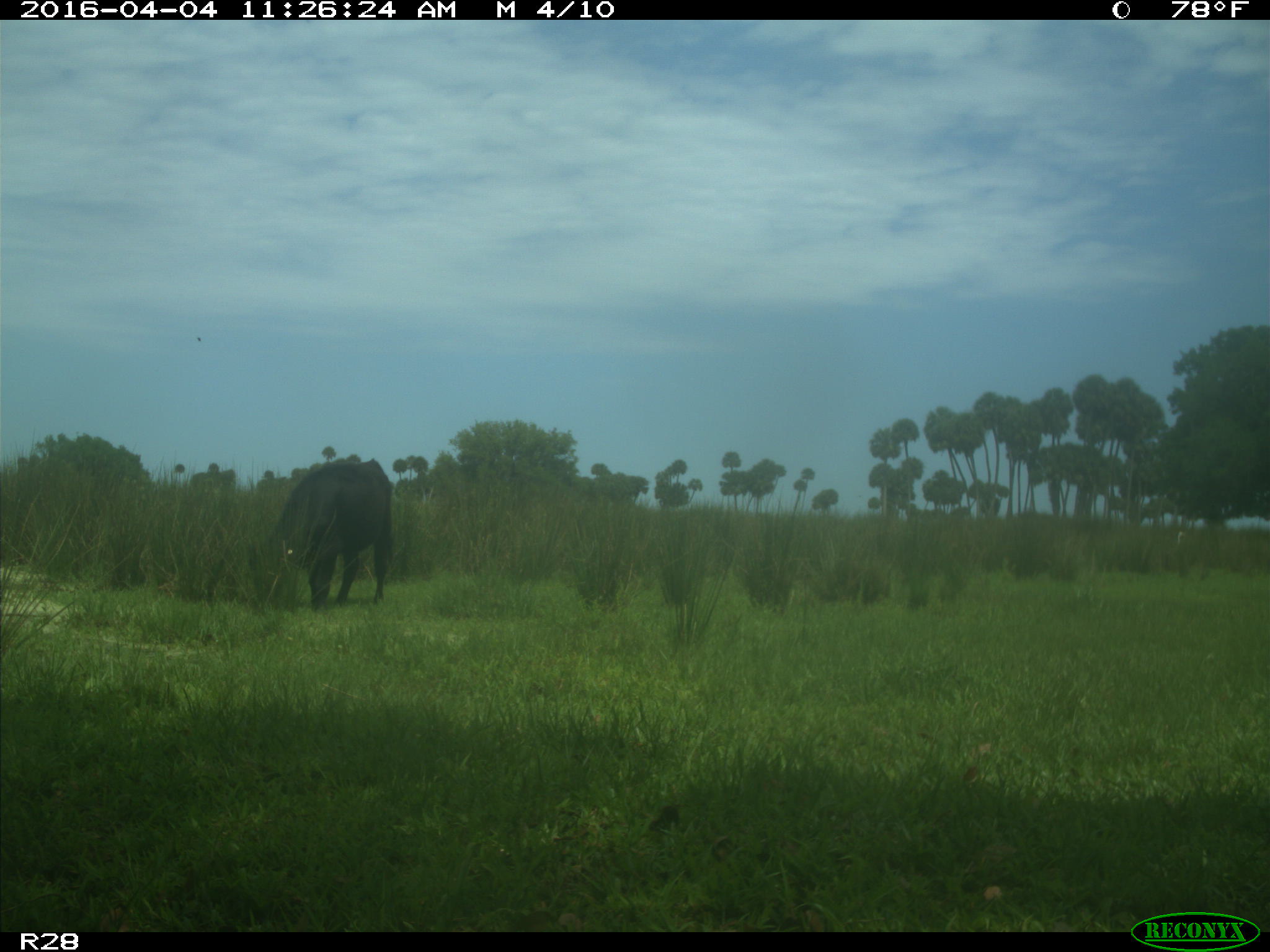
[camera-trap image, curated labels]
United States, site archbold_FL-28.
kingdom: Animalia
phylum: Chordata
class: Mammalia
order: Artiodactyla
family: Bovidae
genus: Bos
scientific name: Bos taurus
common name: domestic cow